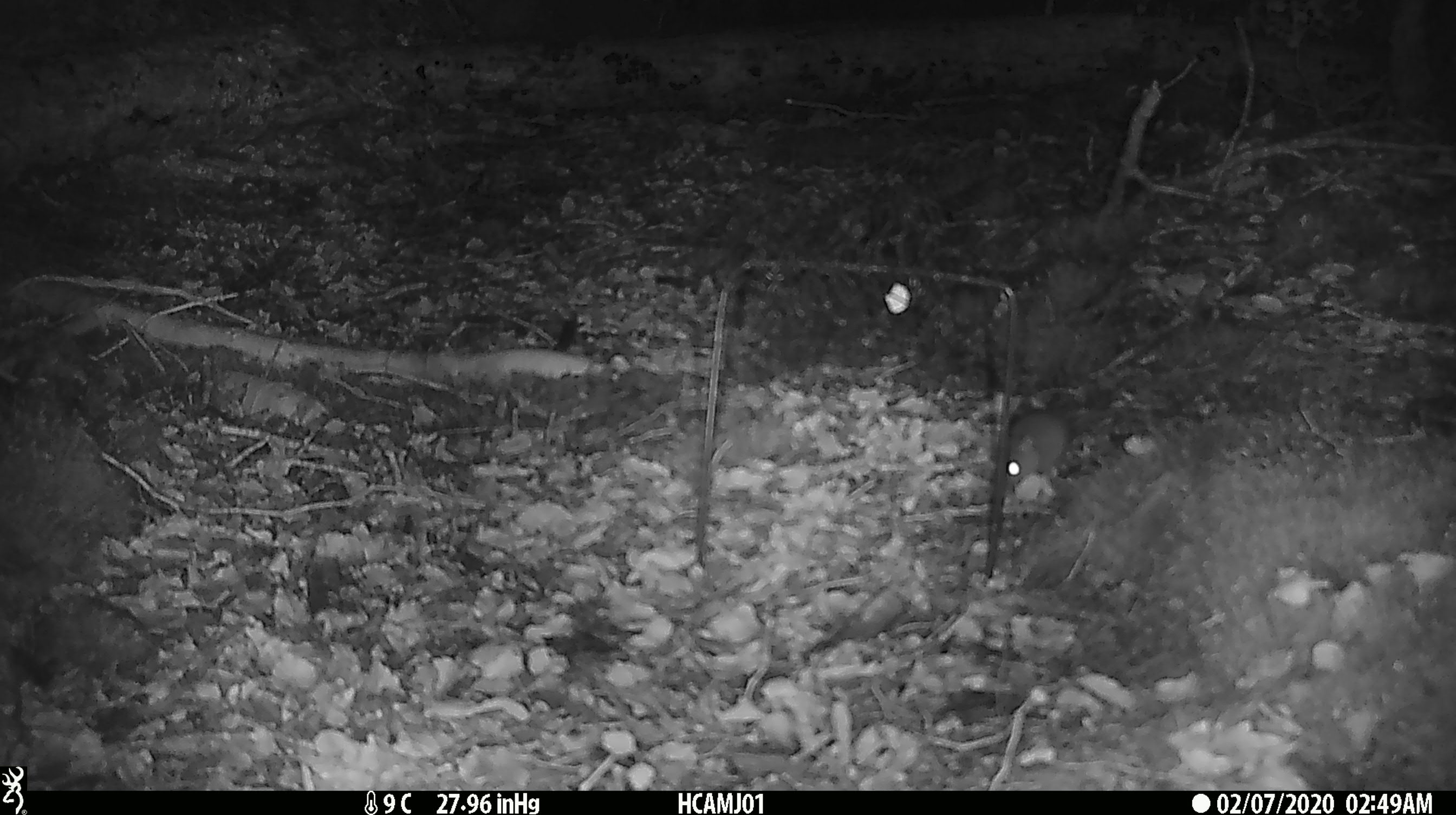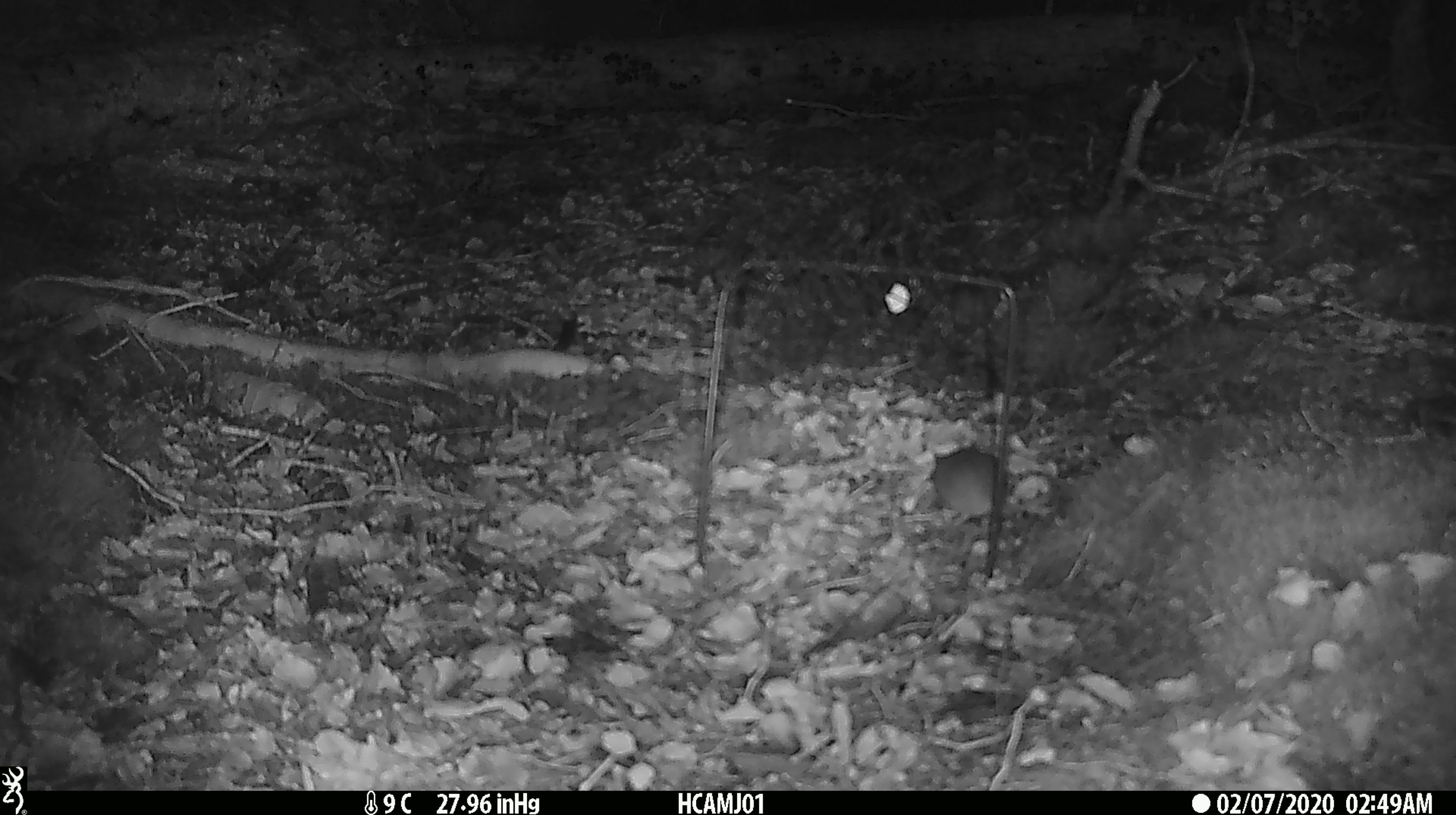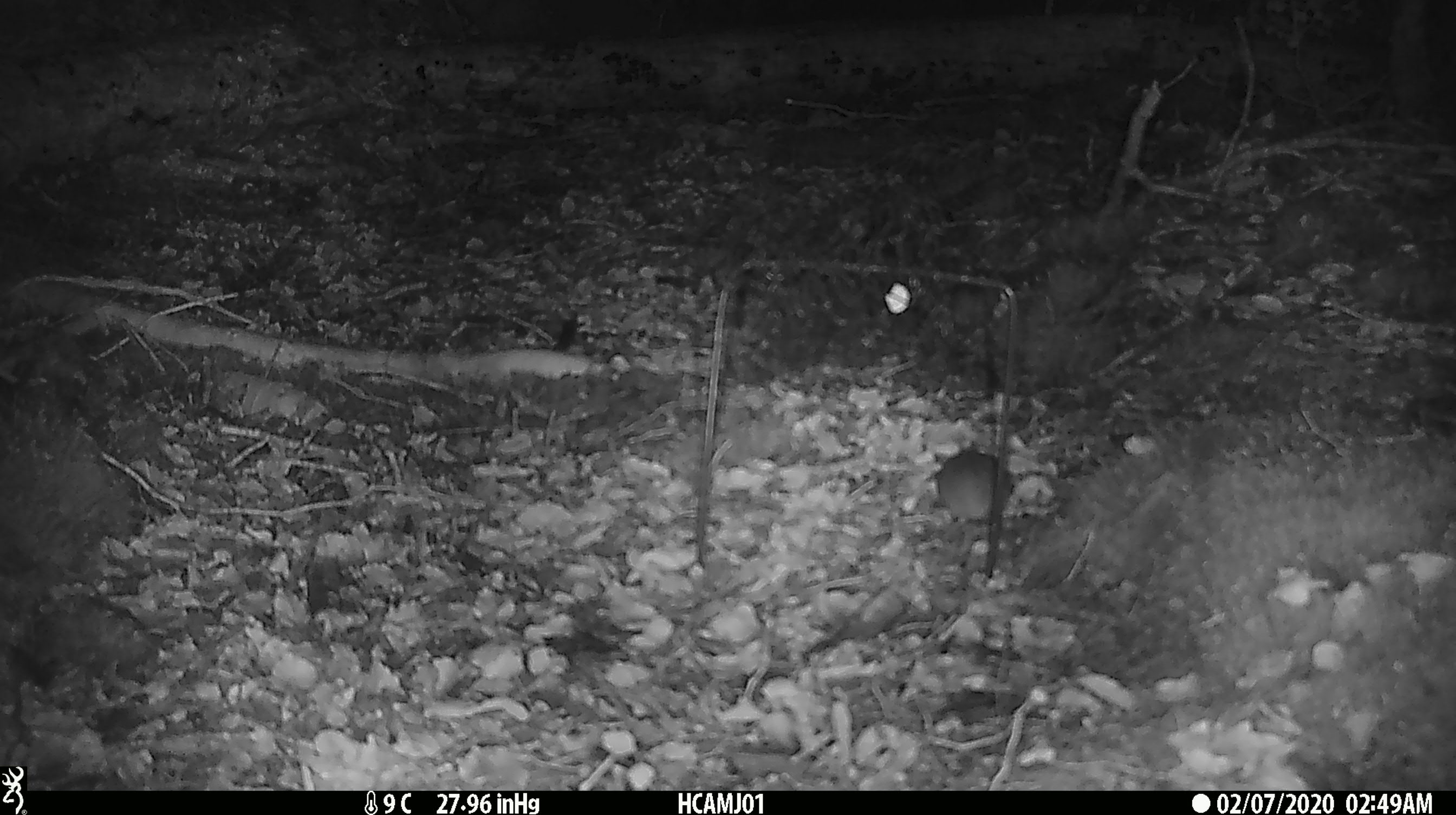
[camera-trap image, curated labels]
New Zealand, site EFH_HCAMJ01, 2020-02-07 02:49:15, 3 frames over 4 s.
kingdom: Animalia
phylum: Chordata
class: Mammalia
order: Rodentia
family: Muridae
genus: Mus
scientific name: Mus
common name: mouse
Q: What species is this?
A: Mouse (Mus).